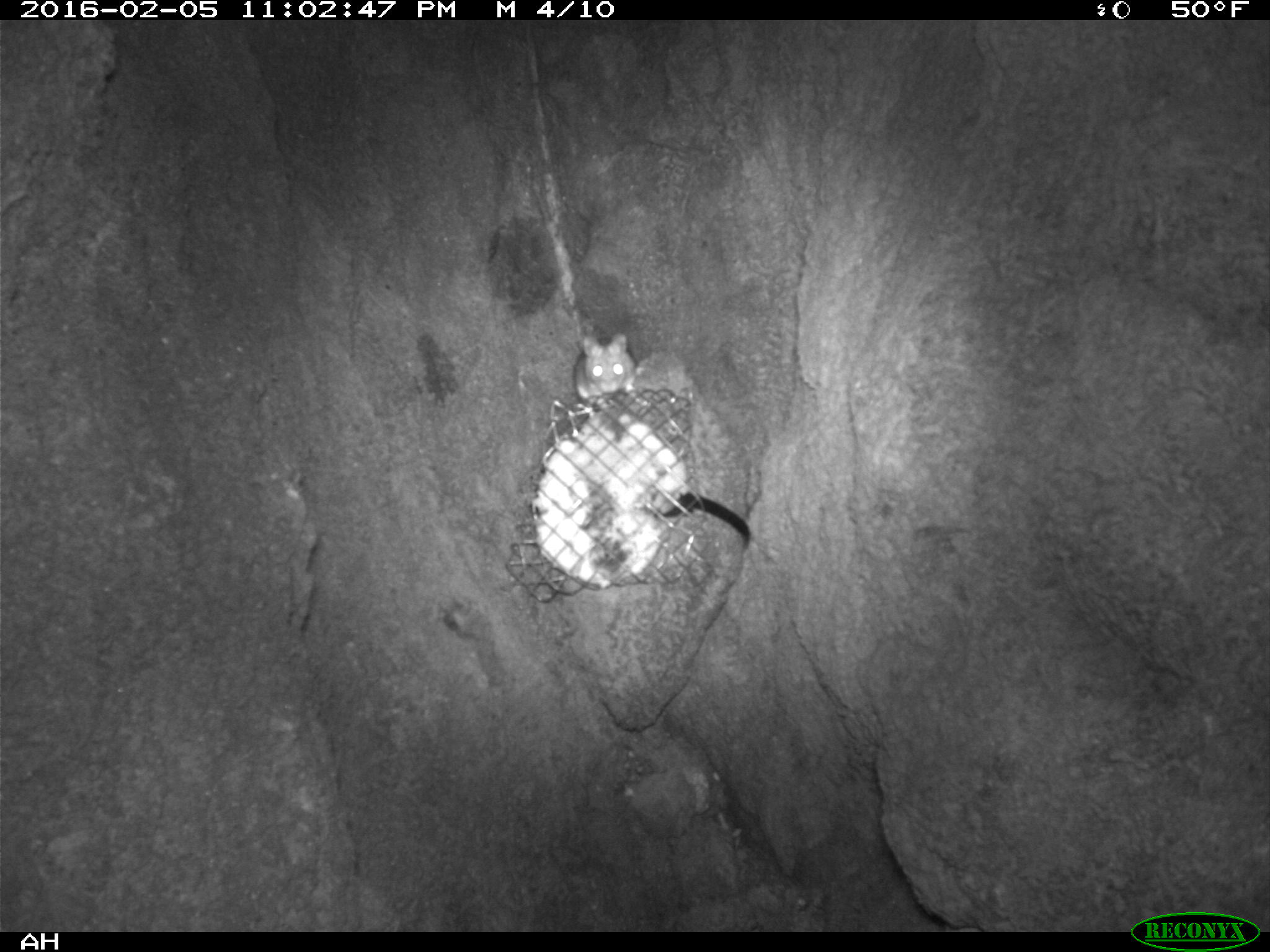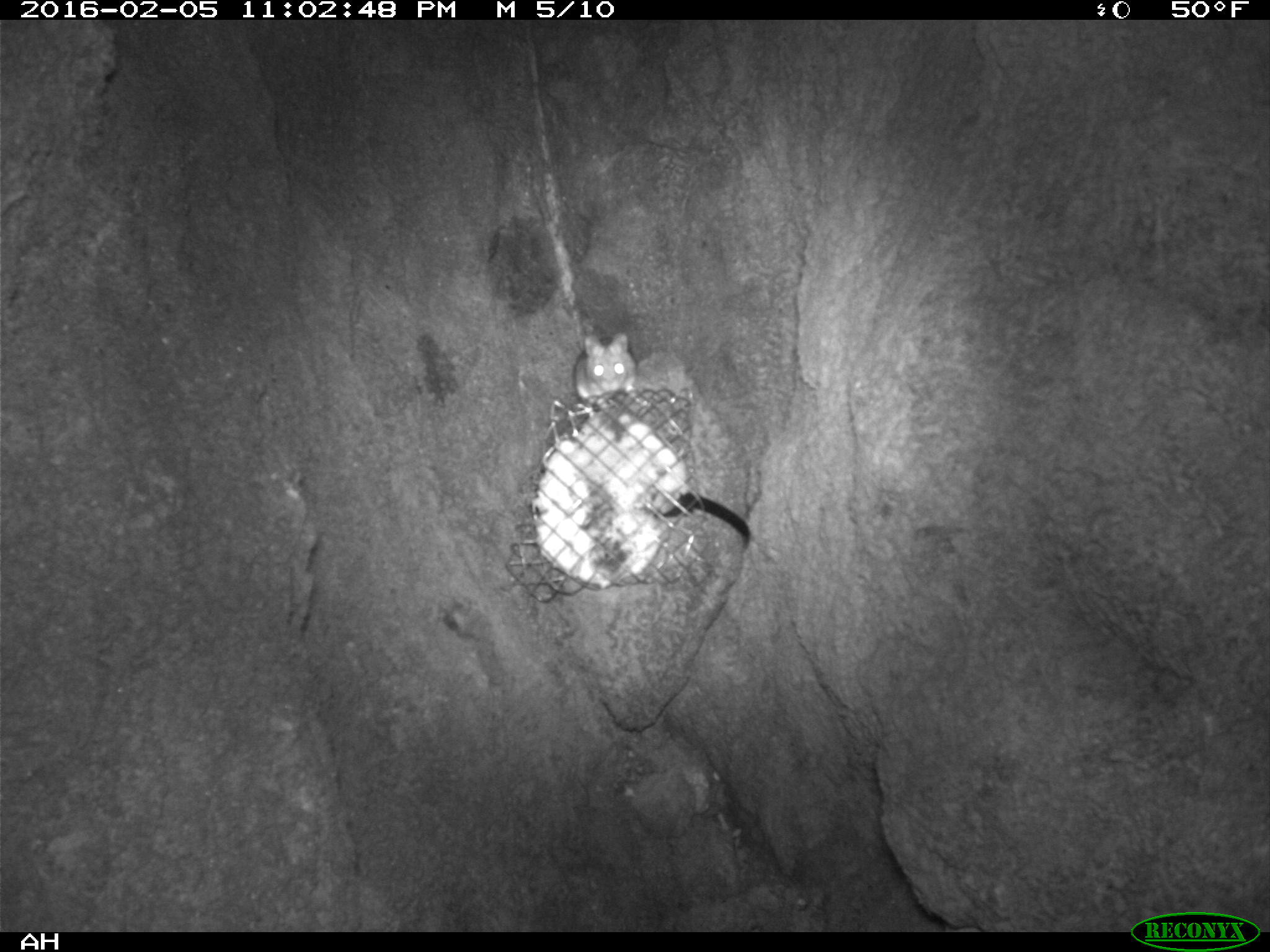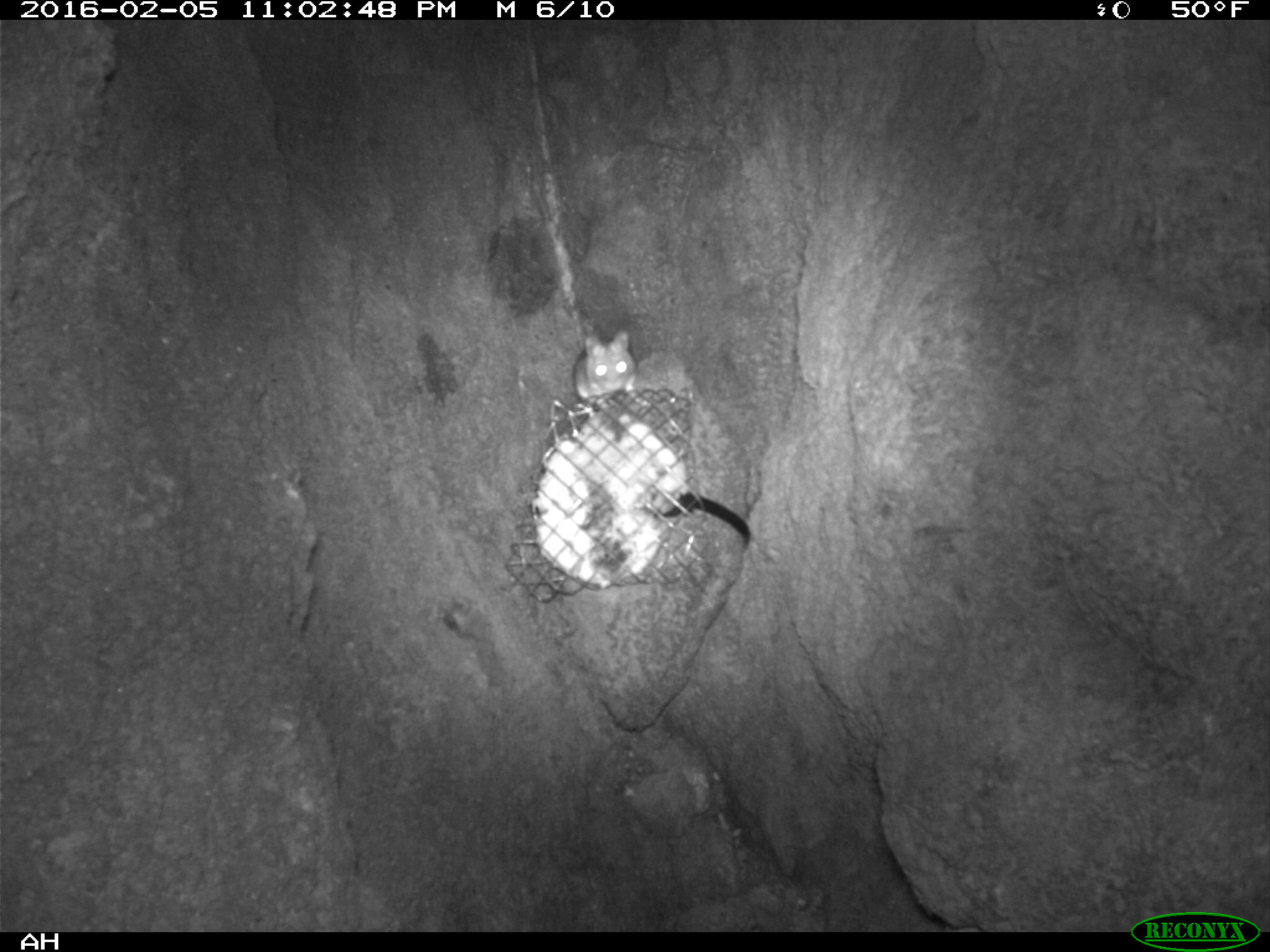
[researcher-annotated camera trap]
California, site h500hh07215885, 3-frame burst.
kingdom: Animalia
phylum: Chordata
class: Mammalia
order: Rodentia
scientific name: Rodentia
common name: rodent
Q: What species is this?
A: Rodent (Rodentia).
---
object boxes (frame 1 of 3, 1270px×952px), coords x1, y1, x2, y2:
rodent: 571, 331, 637, 406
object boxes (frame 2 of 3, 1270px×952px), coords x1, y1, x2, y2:
rodent: 573, 331, 639, 402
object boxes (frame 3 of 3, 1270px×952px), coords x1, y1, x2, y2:
rodent: 571, 327, 637, 404